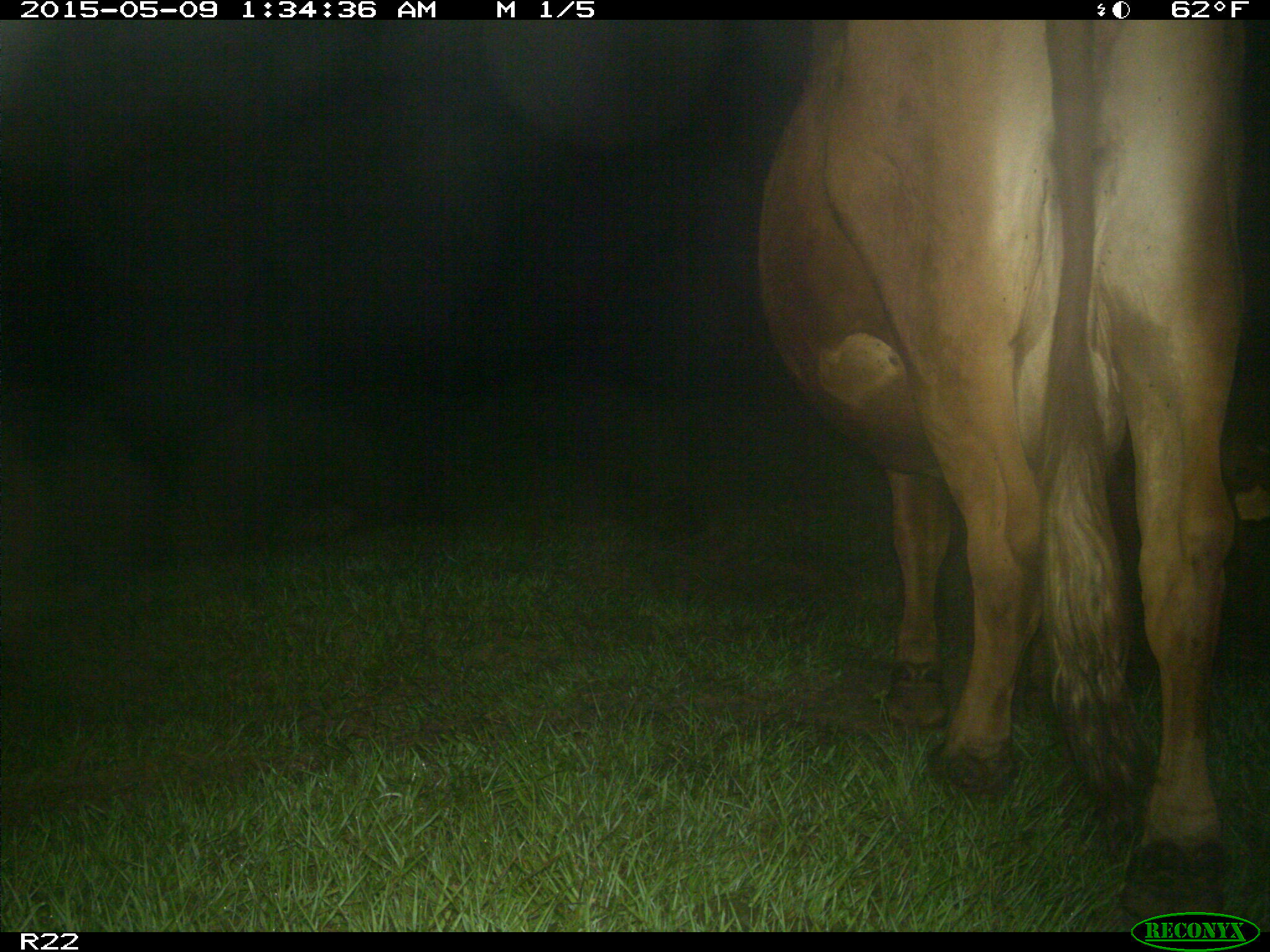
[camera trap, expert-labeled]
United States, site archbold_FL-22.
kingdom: Animalia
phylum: Chordata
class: Mammalia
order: Artiodactyla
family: Bovidae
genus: Bos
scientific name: Bos taurus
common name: domestic cow